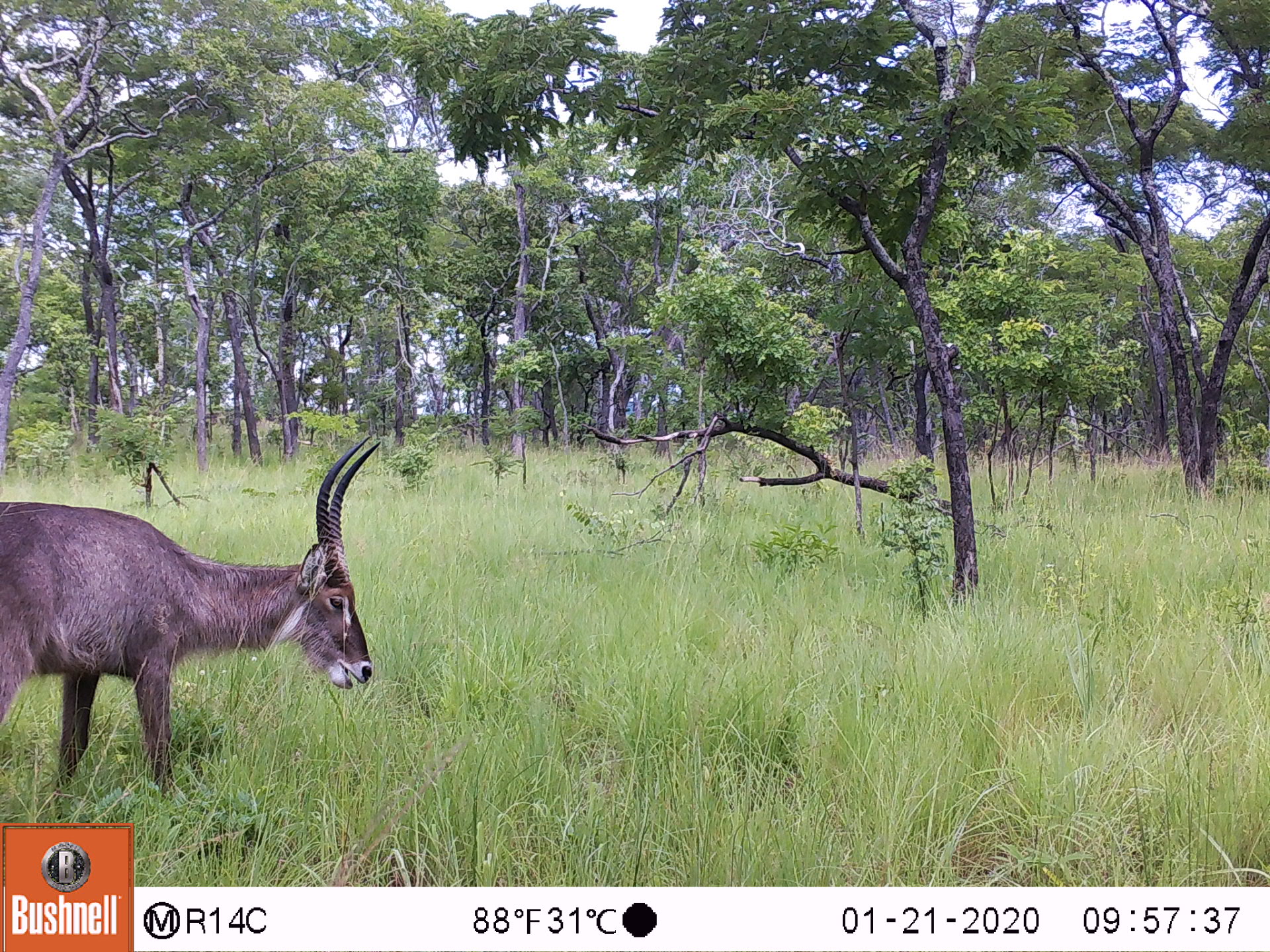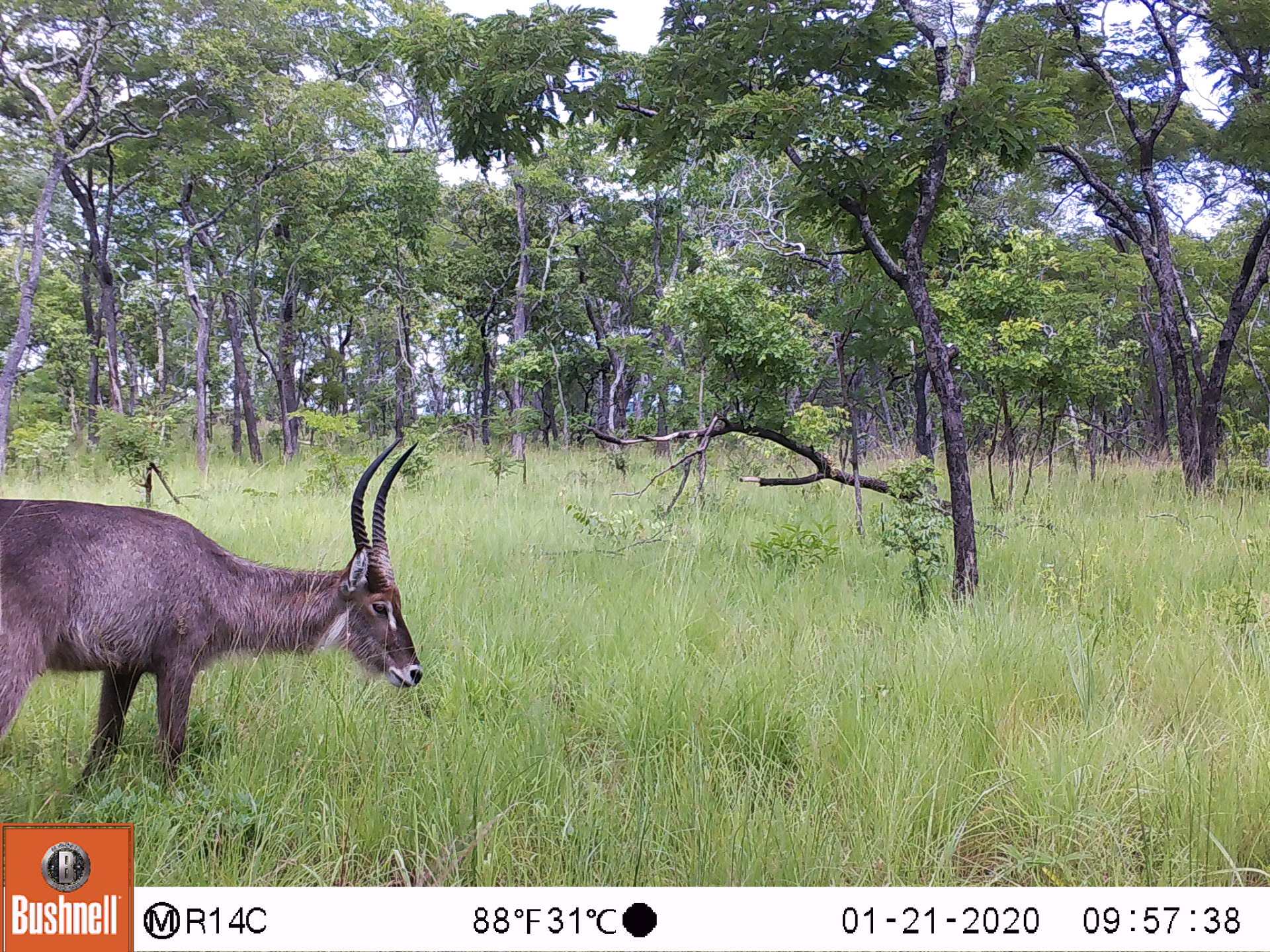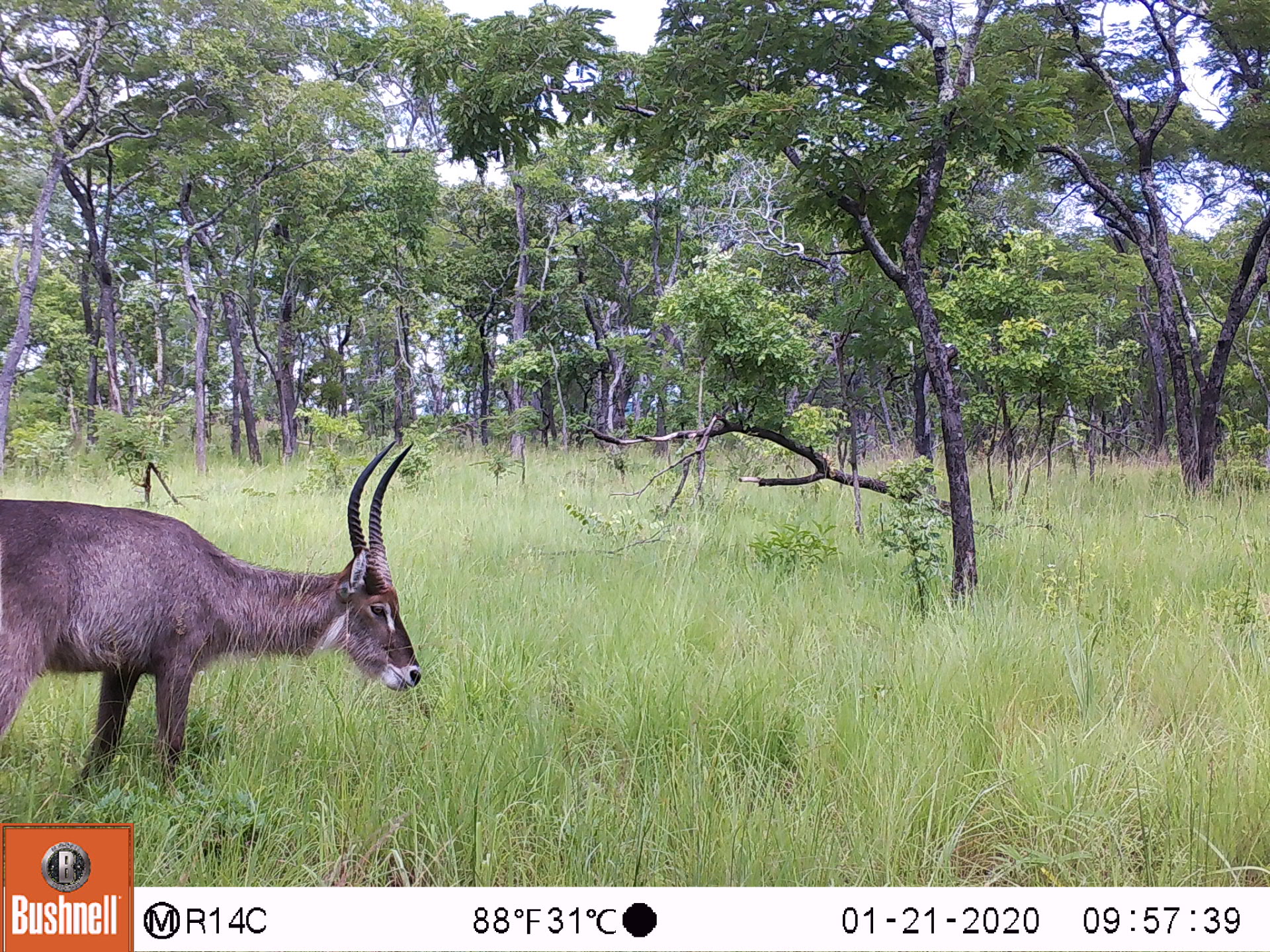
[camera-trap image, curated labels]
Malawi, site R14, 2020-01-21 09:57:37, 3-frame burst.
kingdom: Animalia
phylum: Chordata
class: Mammalia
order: Artiodactyla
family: Bovidae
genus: Kobus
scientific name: Kobus ellipsiprymnus ellipsiprymnus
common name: common waterbuck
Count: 1.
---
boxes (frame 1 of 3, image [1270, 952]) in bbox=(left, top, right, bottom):
common waterbuck: bbox=(2, 436, 386, 799)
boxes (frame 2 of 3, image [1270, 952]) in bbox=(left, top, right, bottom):
common waterbuck: bbox=(0, 427, 427, 789)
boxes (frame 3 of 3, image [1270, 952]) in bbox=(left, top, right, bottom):
common waterbuck: bbox=(2, 436, 423, 792)